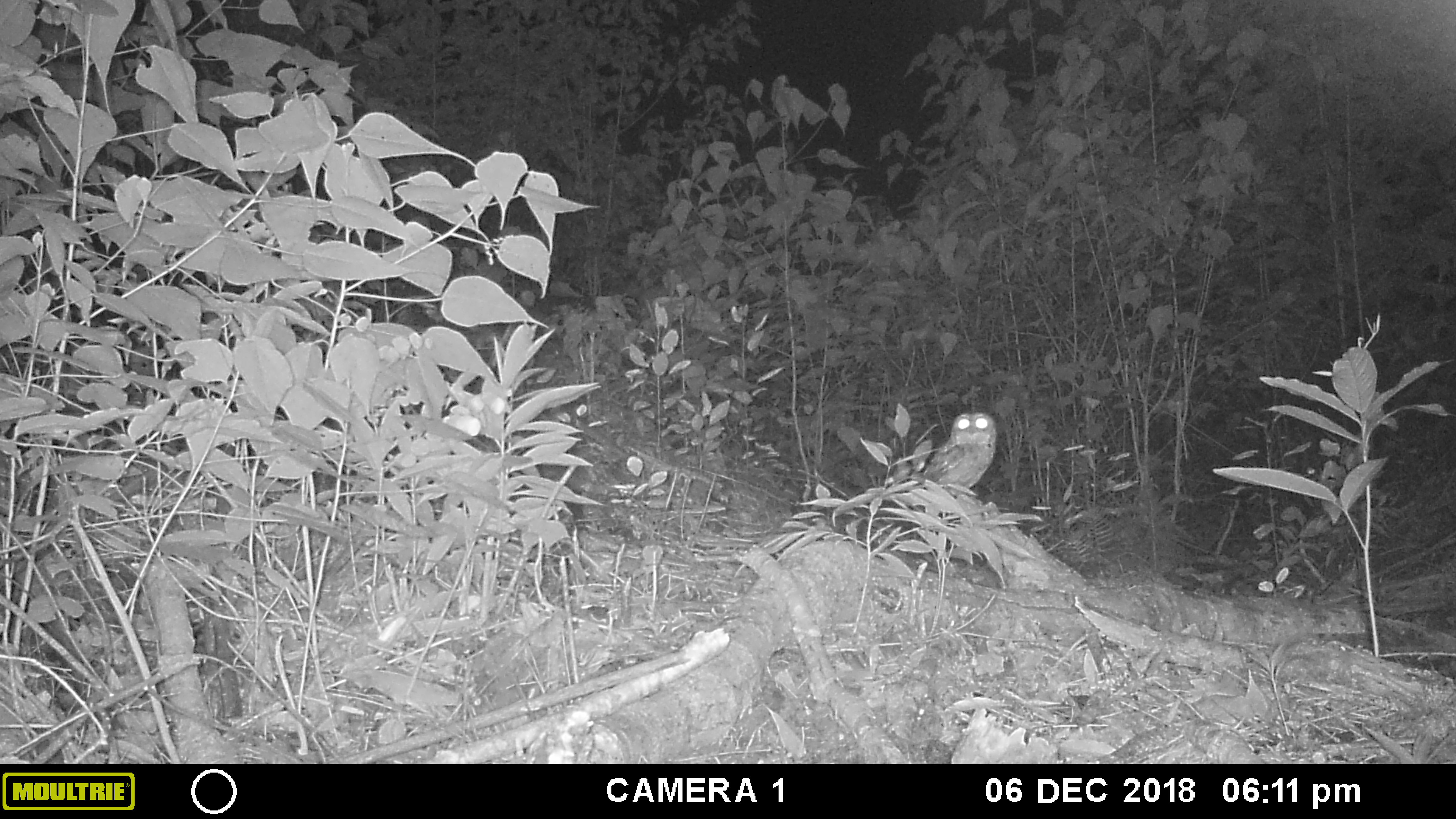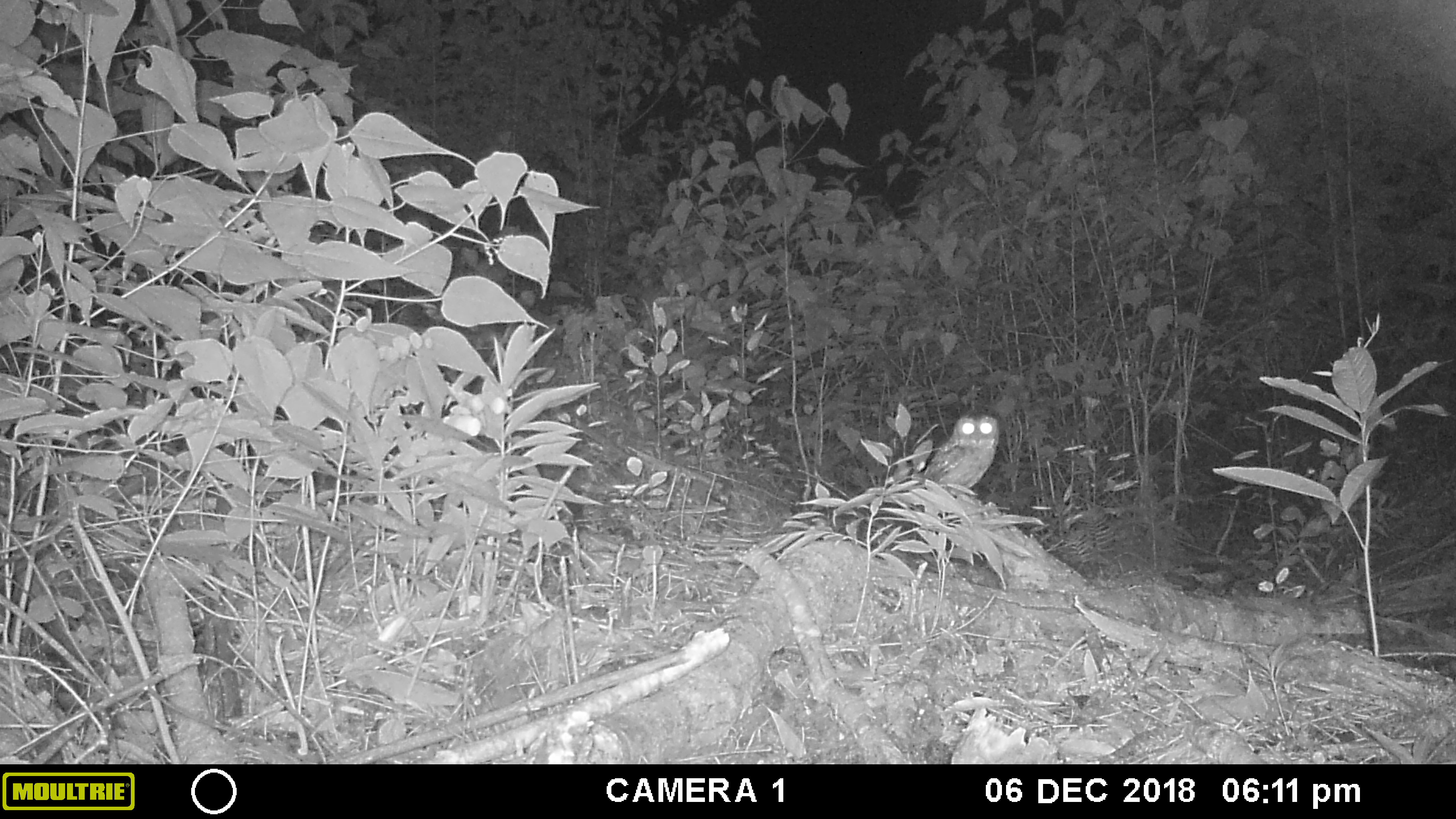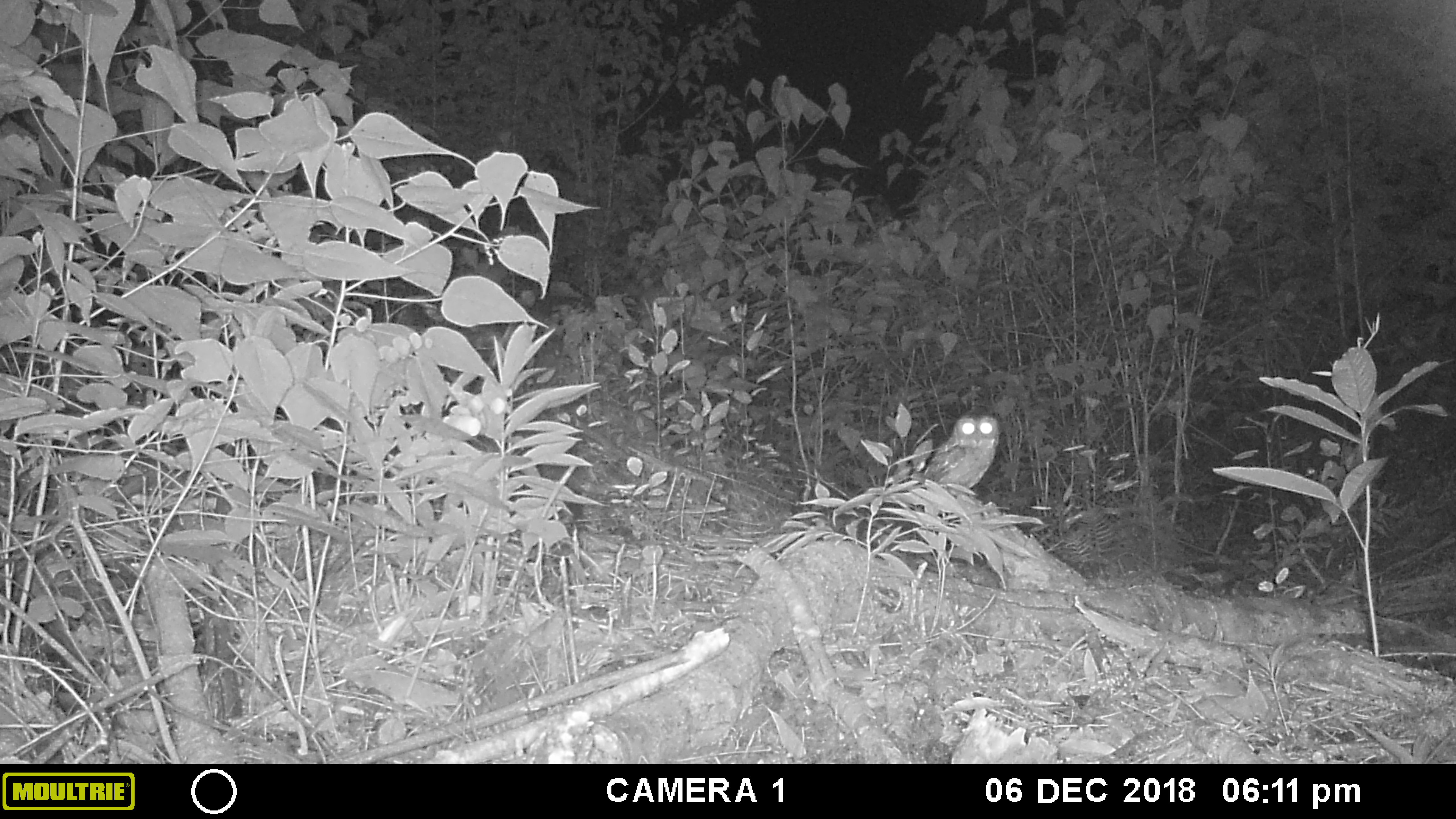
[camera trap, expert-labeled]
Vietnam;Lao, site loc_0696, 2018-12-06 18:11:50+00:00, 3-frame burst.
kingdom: Animalia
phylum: Chordata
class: Aves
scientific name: Aves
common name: bird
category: unidentified bird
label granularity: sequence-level